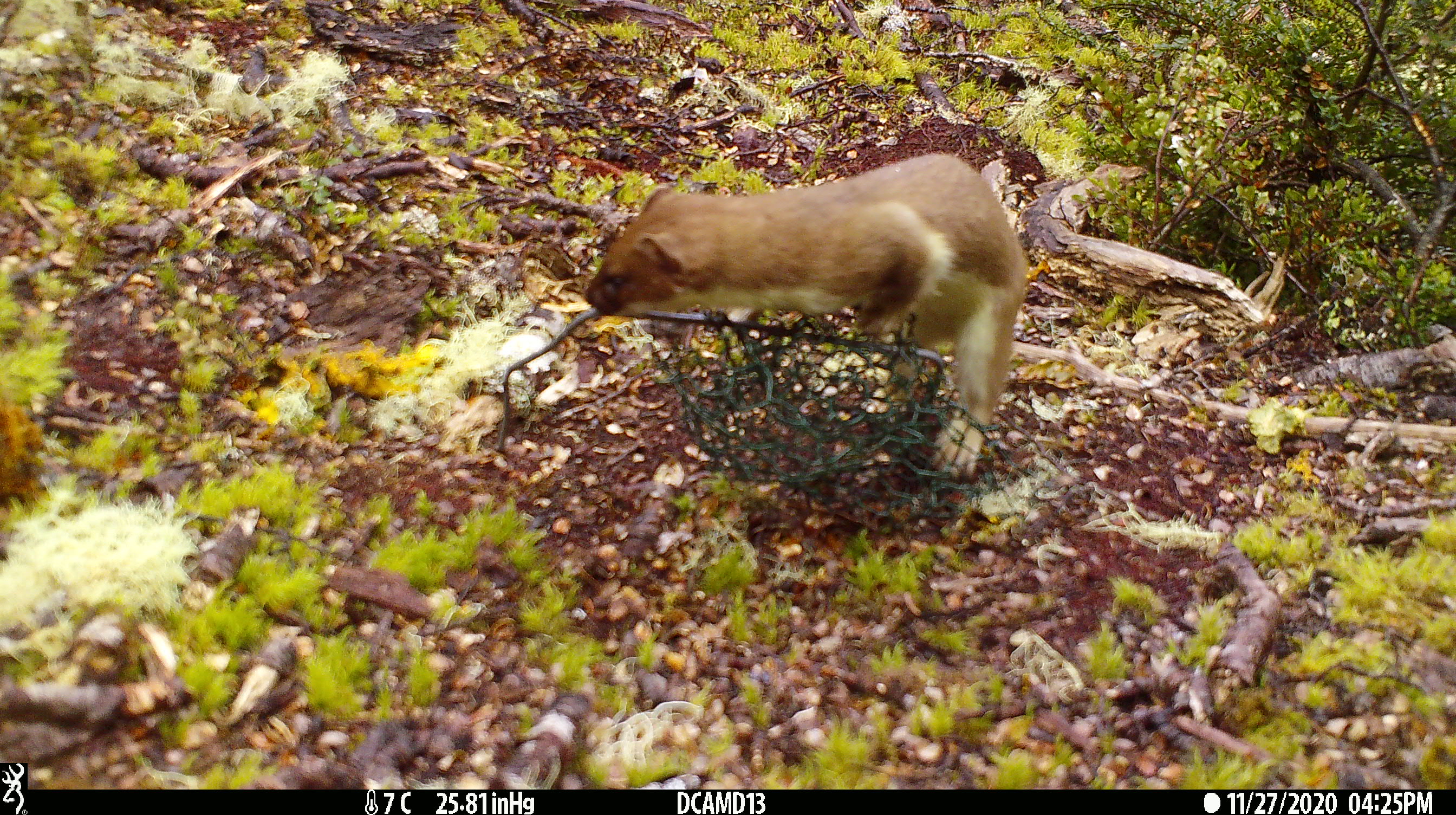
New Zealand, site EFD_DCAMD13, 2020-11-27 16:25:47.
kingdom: Animalia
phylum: Chordata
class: Mammalia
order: Carnivora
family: Mustelidae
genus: Mustela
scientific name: Mustela erminea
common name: stoat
Stoat (Mustela erminea).